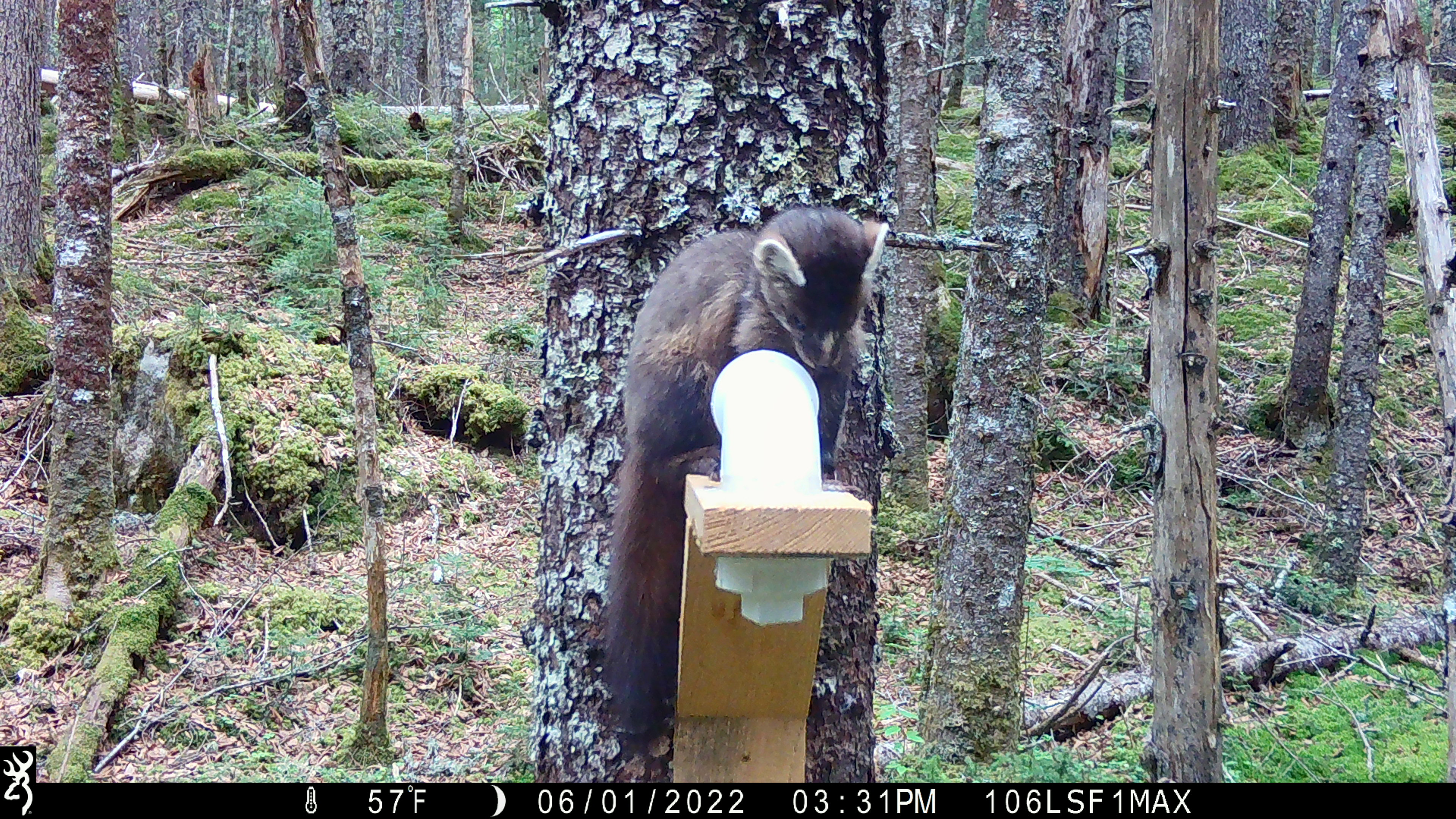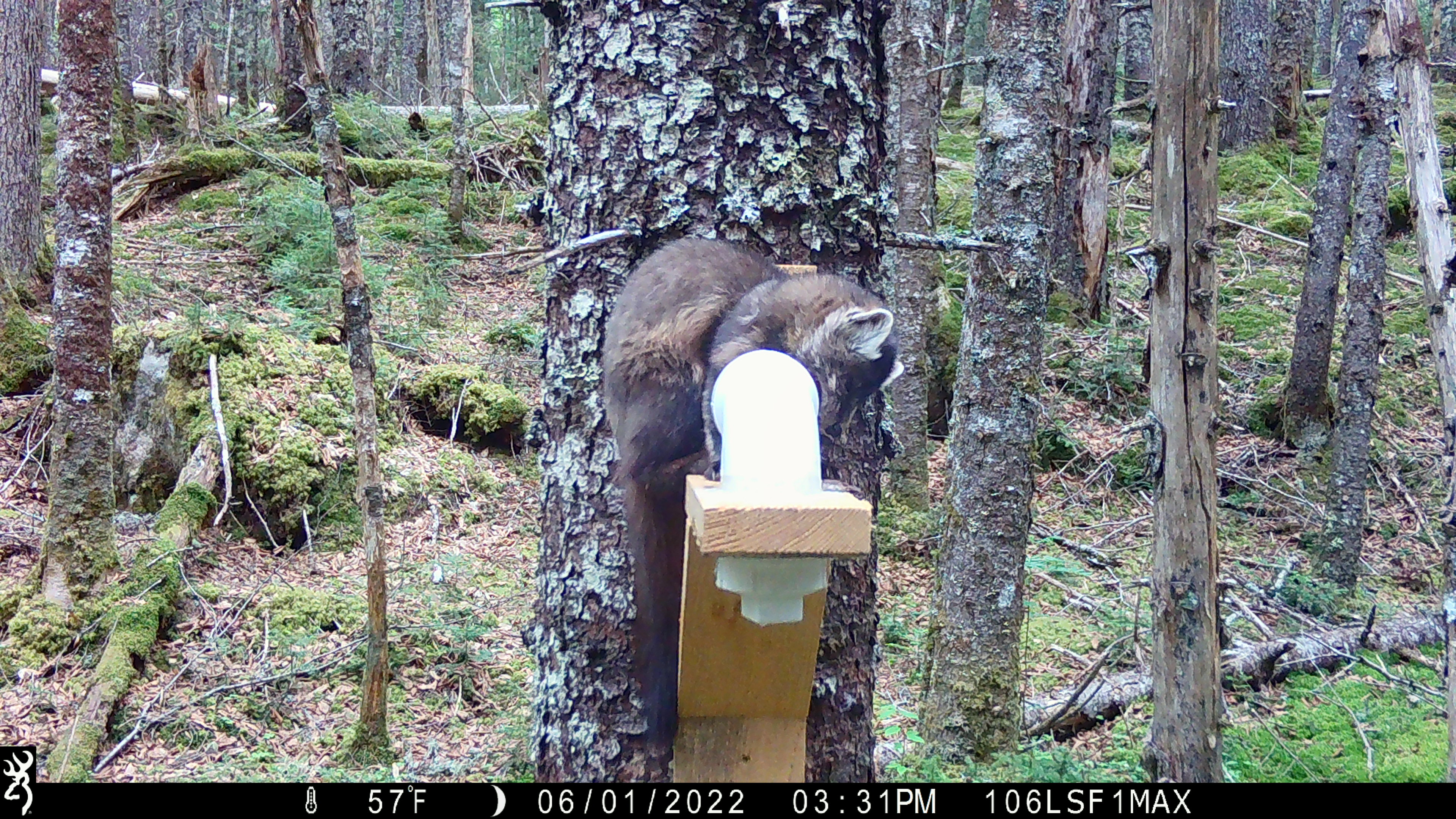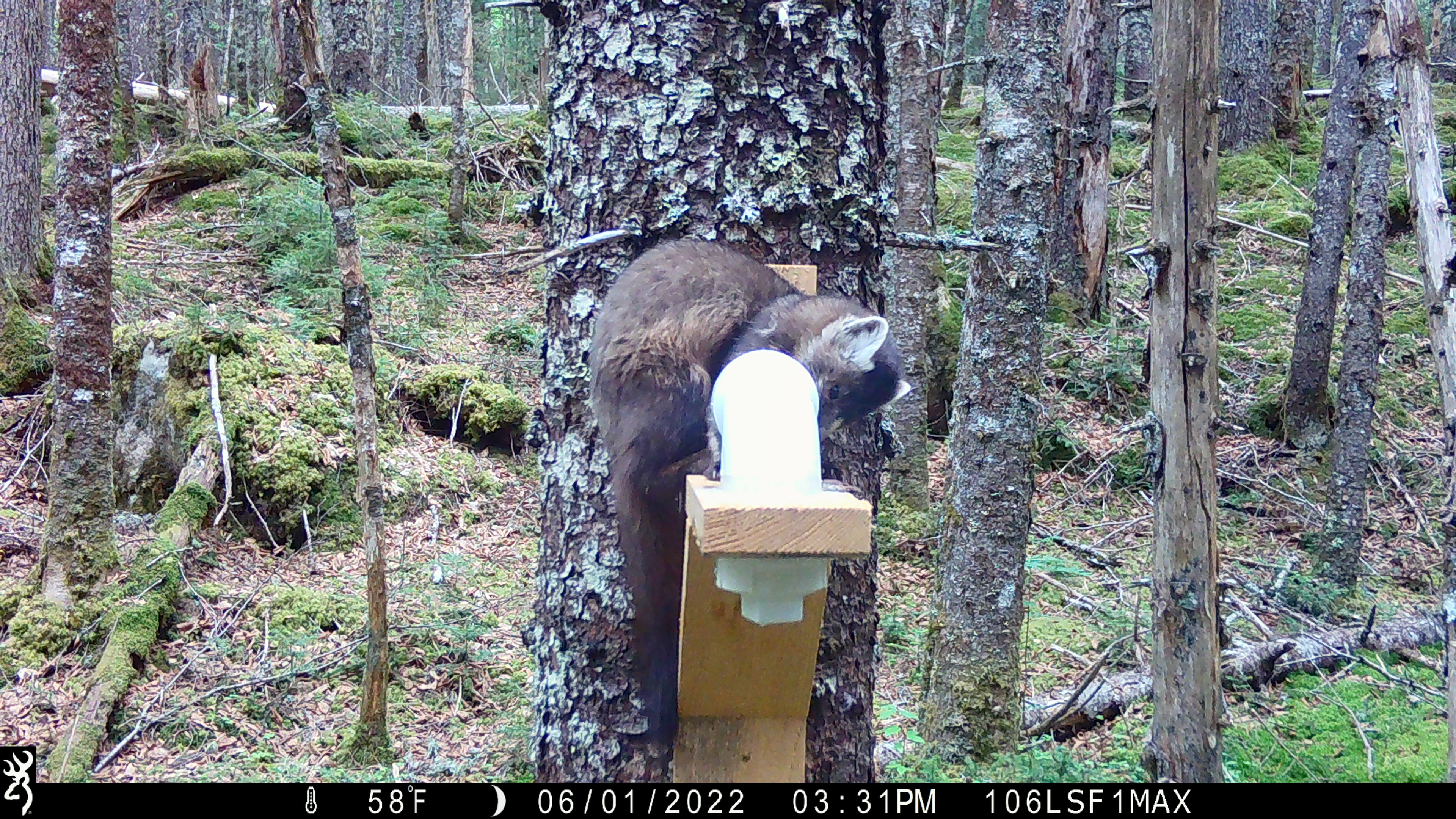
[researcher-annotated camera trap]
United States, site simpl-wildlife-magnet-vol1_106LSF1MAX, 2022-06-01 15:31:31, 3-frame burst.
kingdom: Animalia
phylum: Chordata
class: Mammalia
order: Carnivora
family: Mustelidae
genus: Martes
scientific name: Martes americana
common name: american marten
American marten (Martes americana).